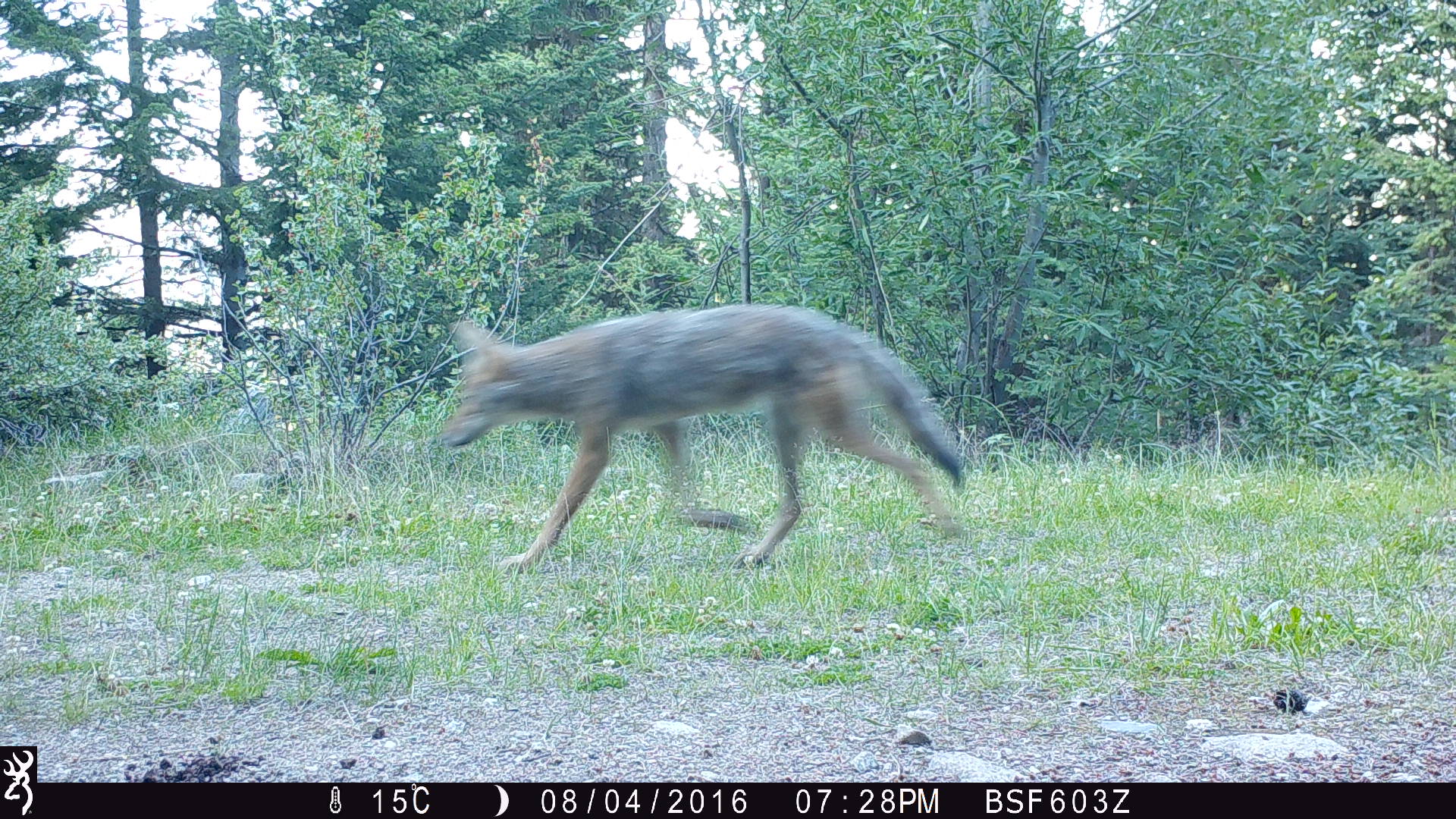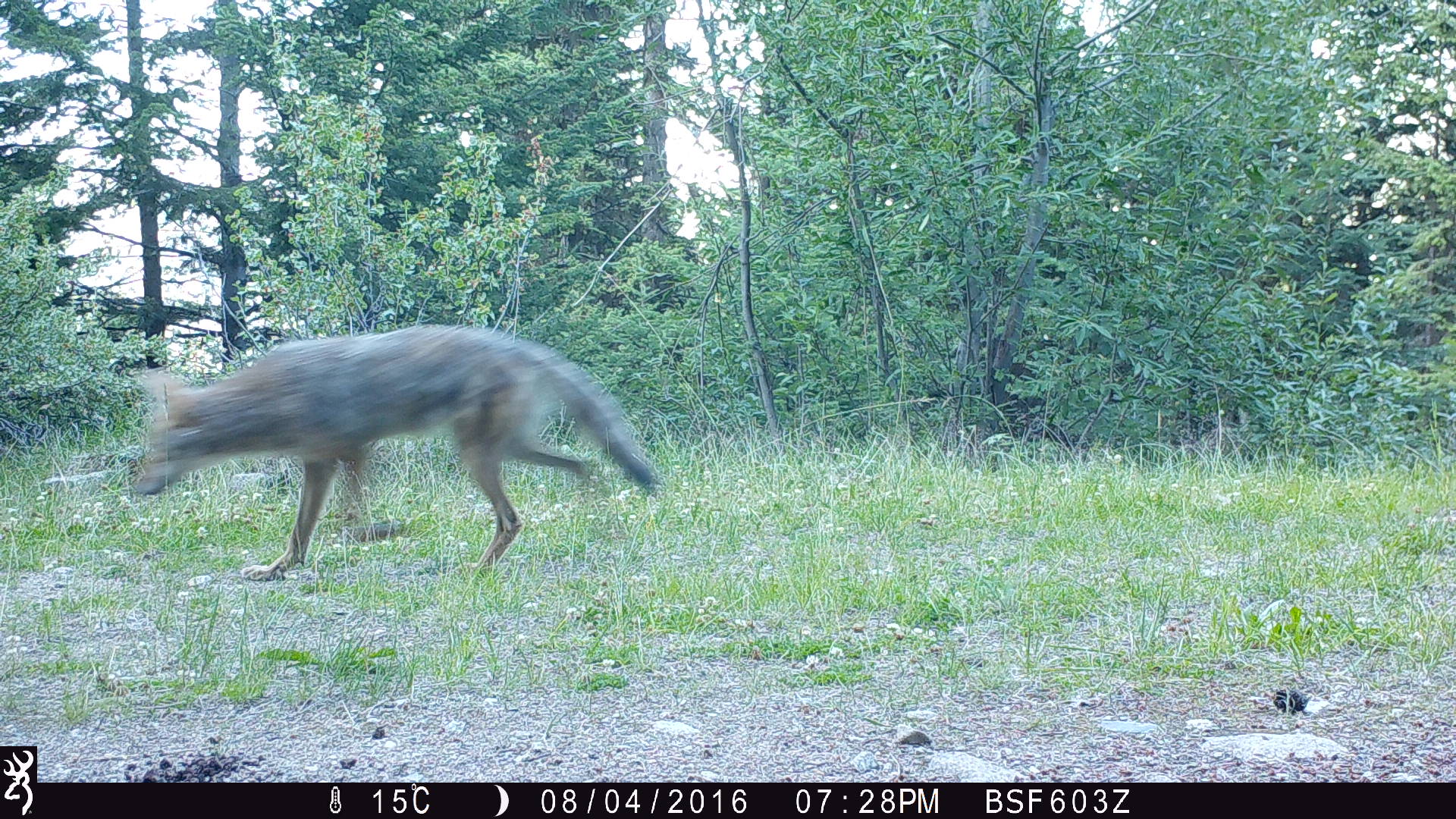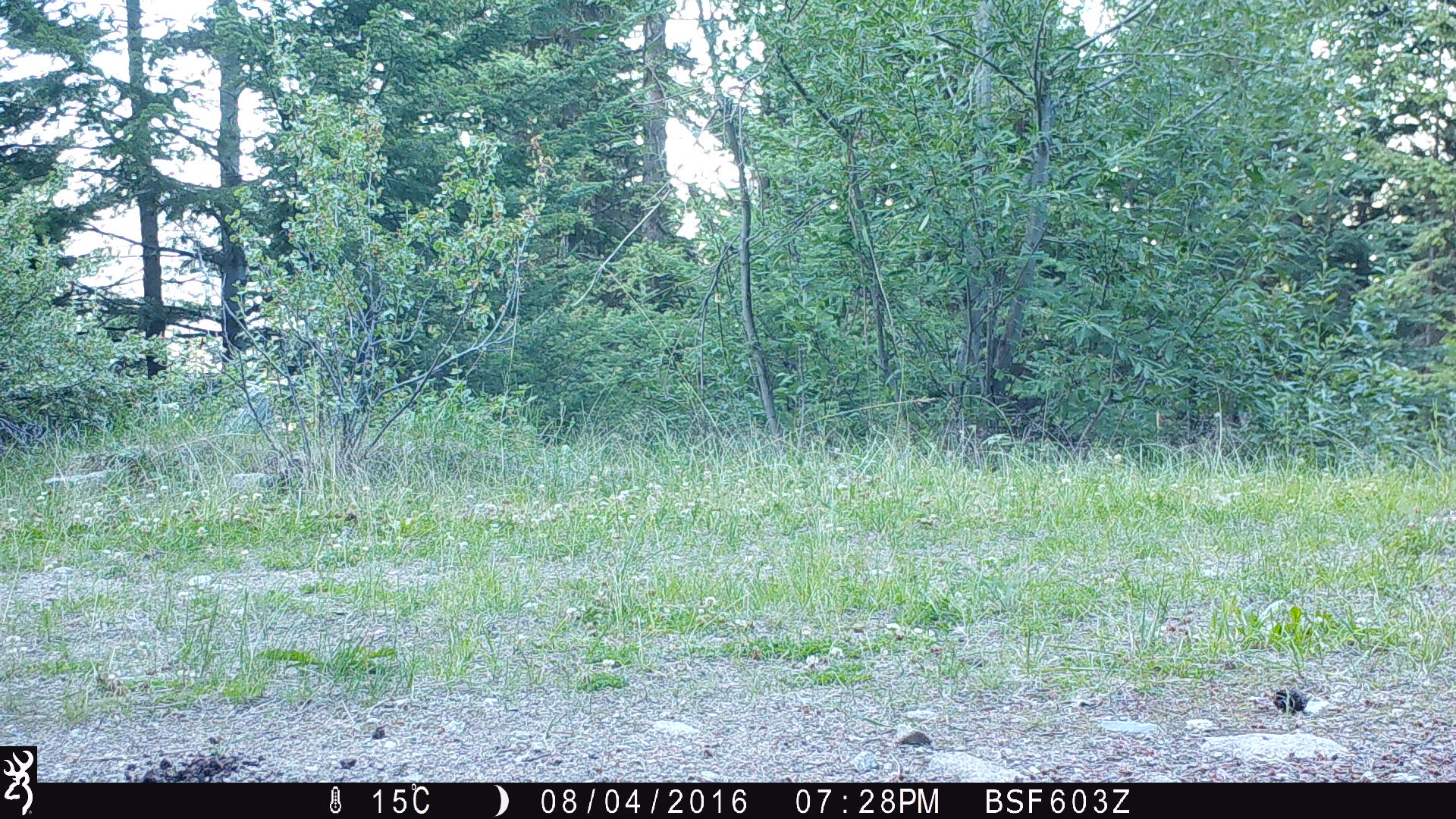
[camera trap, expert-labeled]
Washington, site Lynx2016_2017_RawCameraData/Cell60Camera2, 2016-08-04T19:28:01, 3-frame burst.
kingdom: Animalia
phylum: Chordata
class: Mammalia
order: Carnivora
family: Canidae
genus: Canis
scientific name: Canis latrans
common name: coyote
Canis latrans (coyote). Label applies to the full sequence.